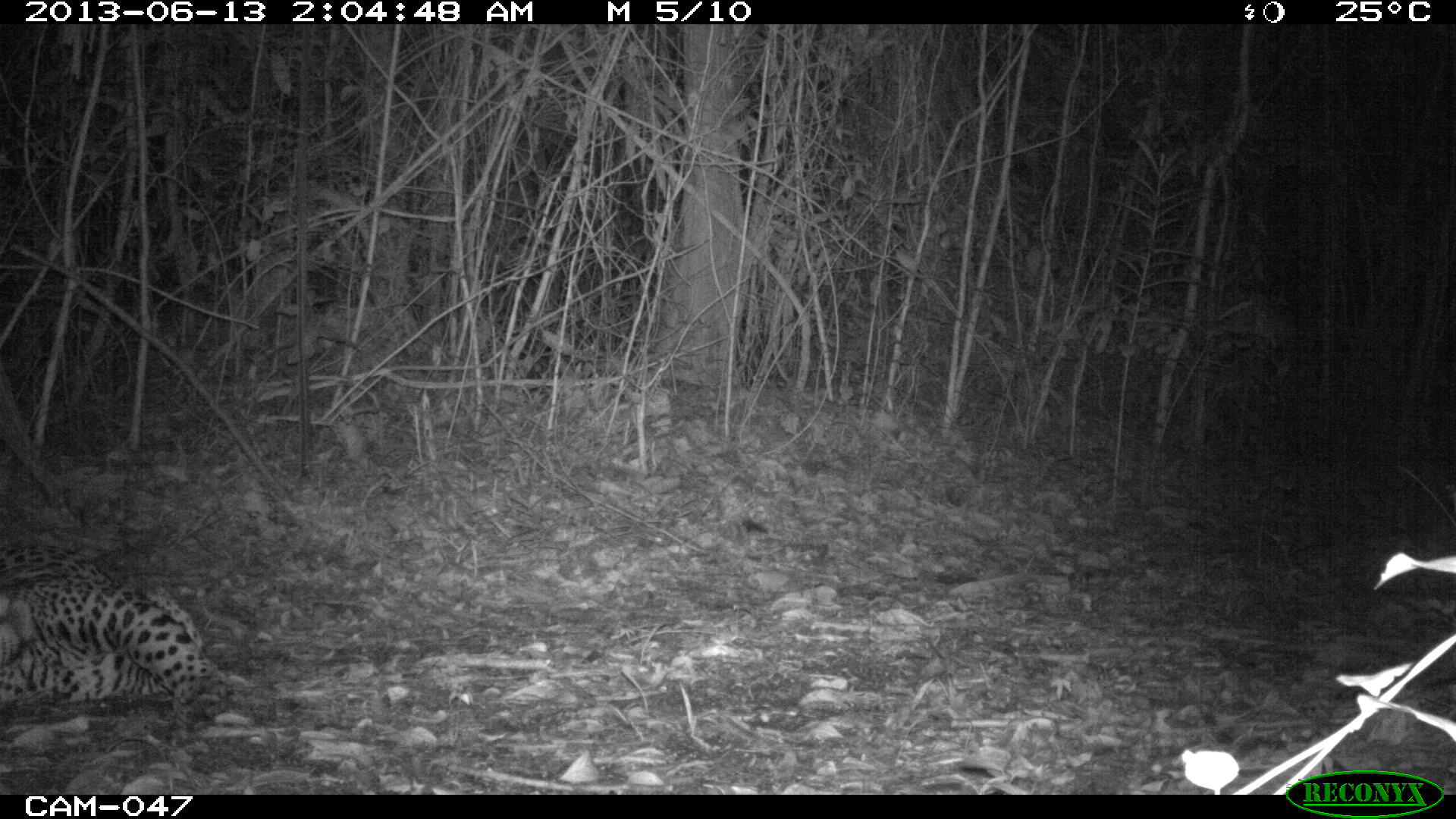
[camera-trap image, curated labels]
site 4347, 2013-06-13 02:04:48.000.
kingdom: Animalia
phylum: Chordata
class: Mammalia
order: Carnivora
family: Felidae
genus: Panthera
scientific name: Panthera onca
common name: jaguar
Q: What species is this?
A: Panthera onca (jaguar).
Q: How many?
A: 1.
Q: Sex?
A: Male.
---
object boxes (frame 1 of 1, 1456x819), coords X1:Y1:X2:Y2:
panthera onca: 0:542:253:727